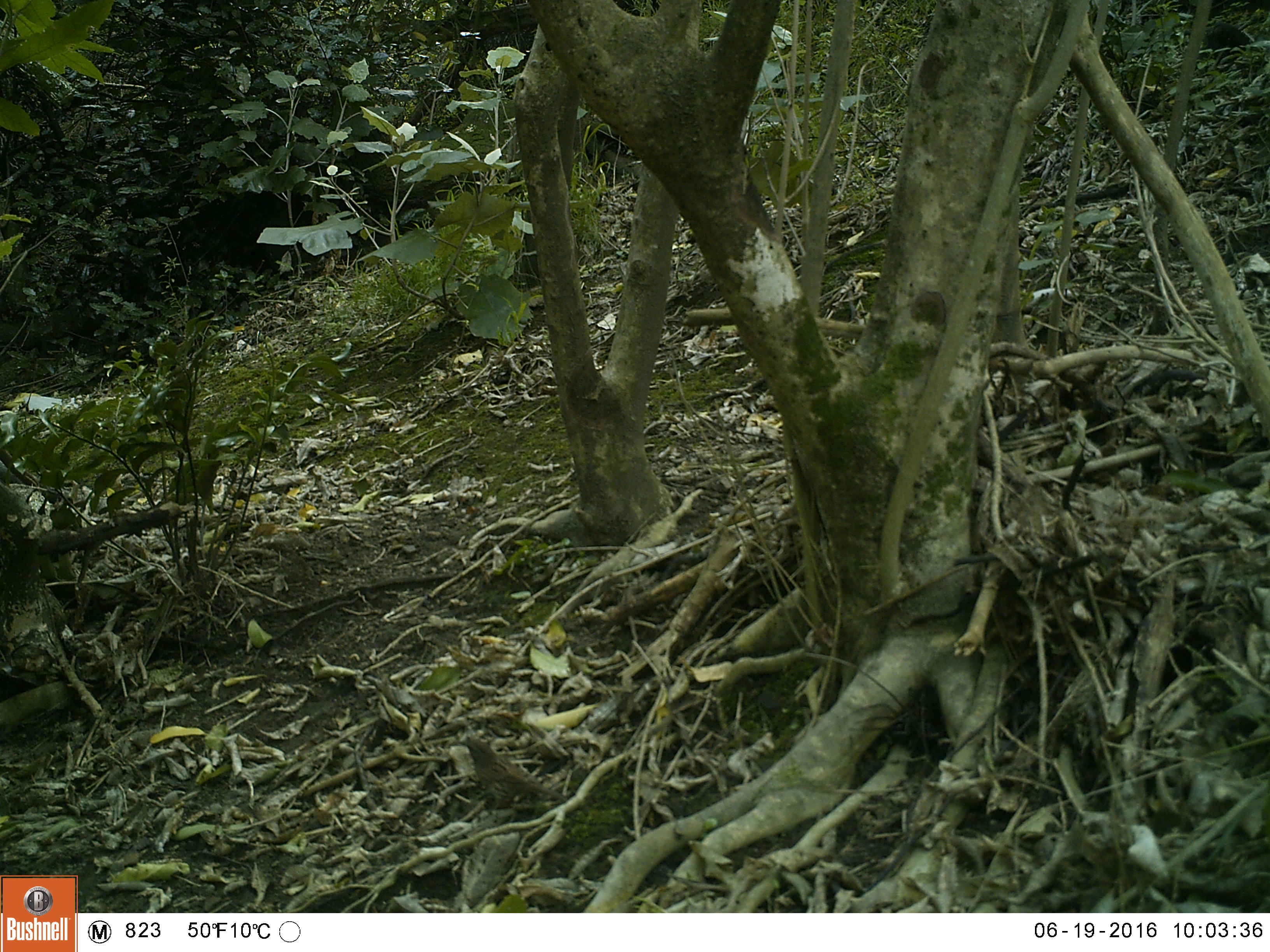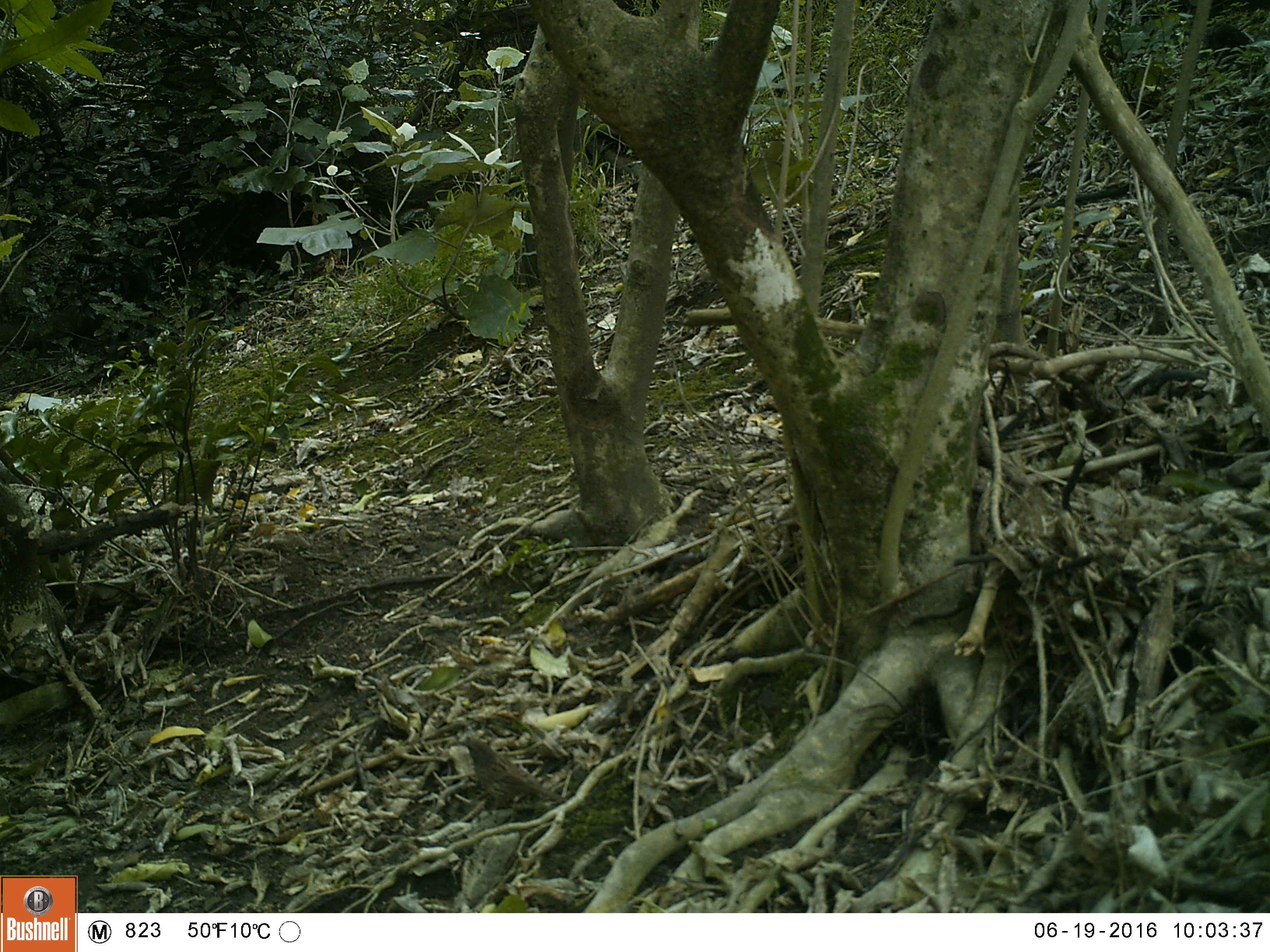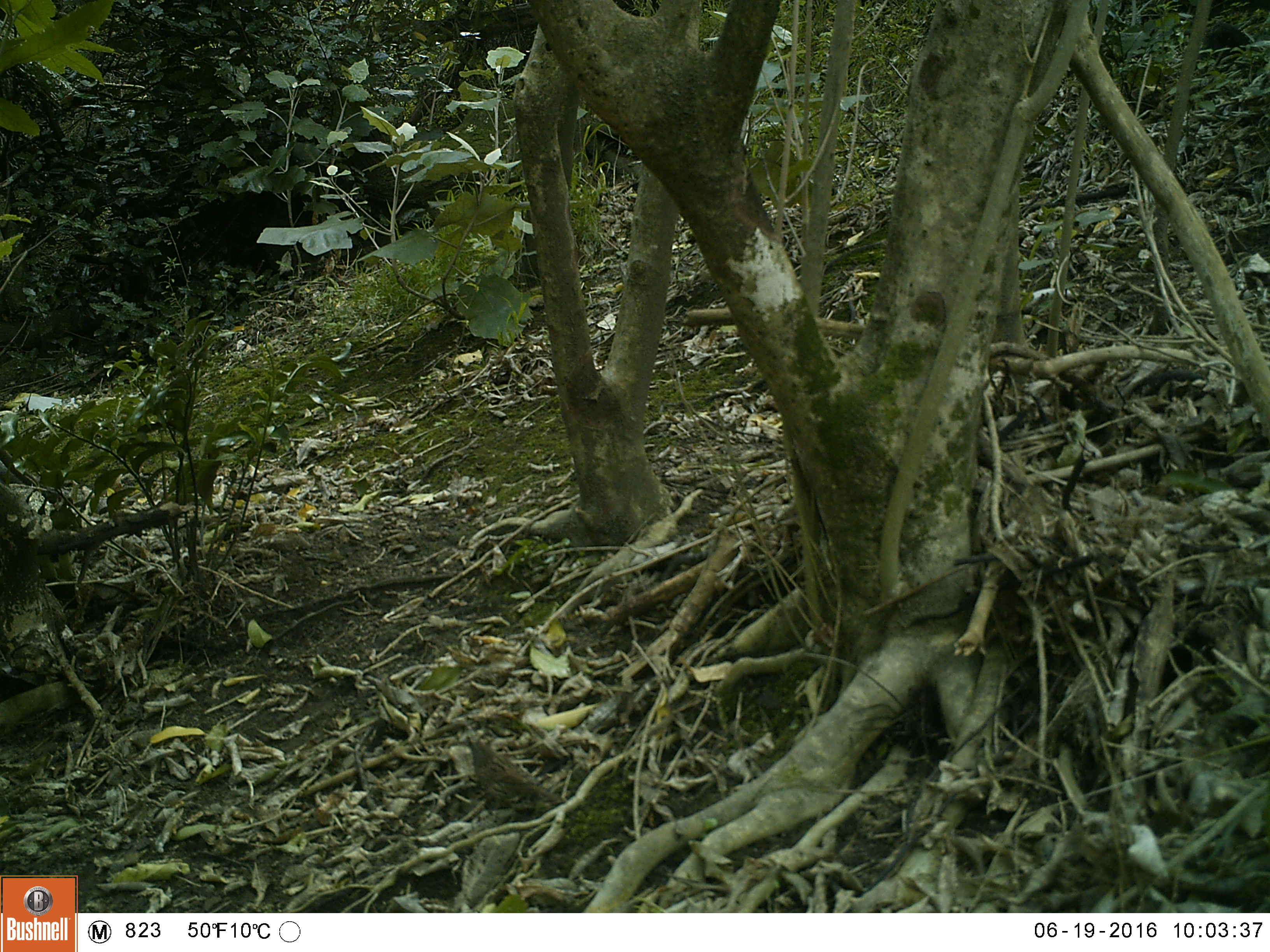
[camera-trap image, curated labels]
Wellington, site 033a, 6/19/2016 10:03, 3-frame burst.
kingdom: Animalia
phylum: Chordata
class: Aves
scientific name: Aves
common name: bird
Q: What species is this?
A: Bird (Aves).